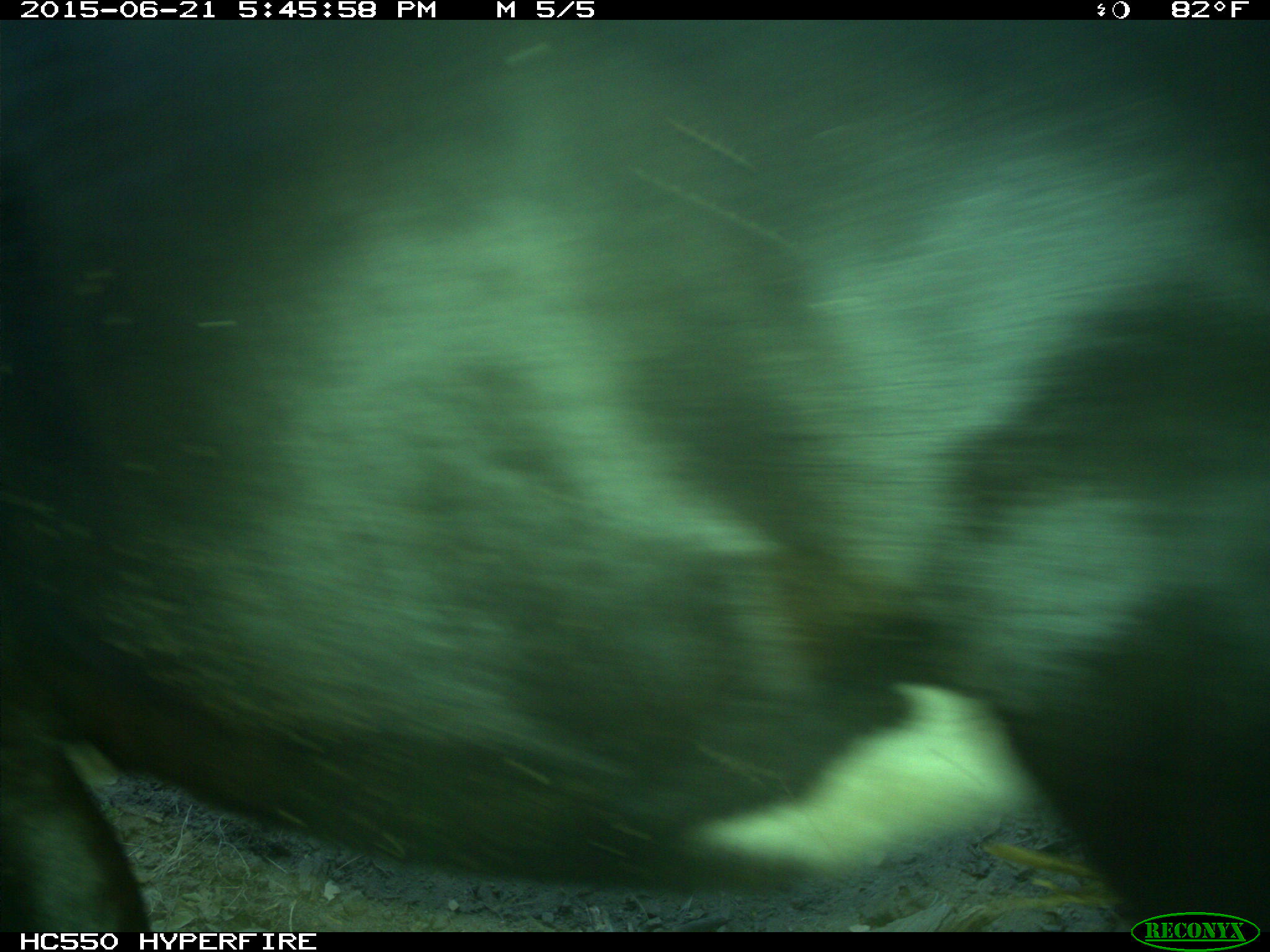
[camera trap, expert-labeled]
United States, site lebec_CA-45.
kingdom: Animalia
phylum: Chordata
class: Mammalia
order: Artiodactyla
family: Bovidae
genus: Bos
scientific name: Bos taurus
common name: domestic cow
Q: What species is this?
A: Bos taurus (domestic cow).